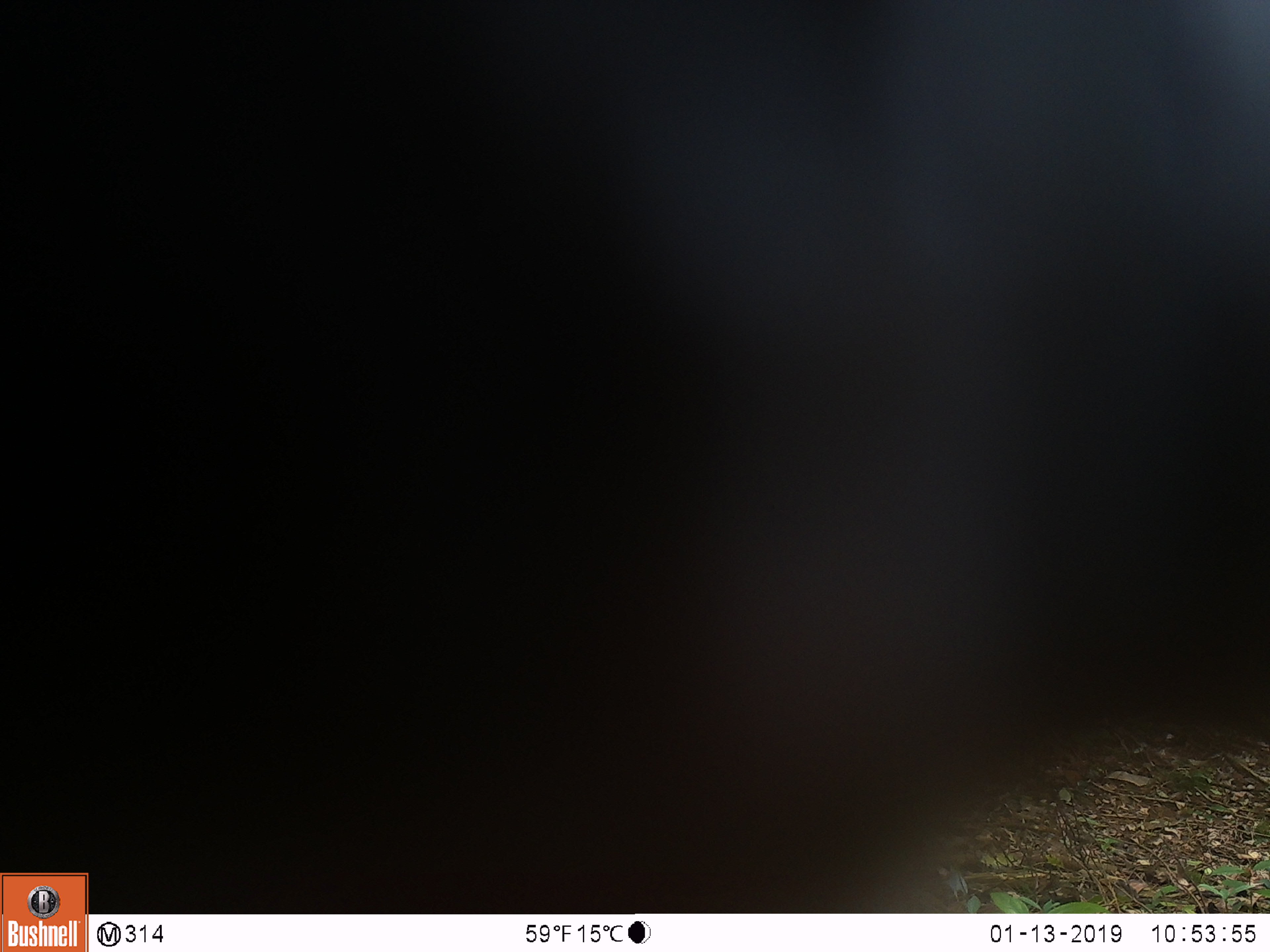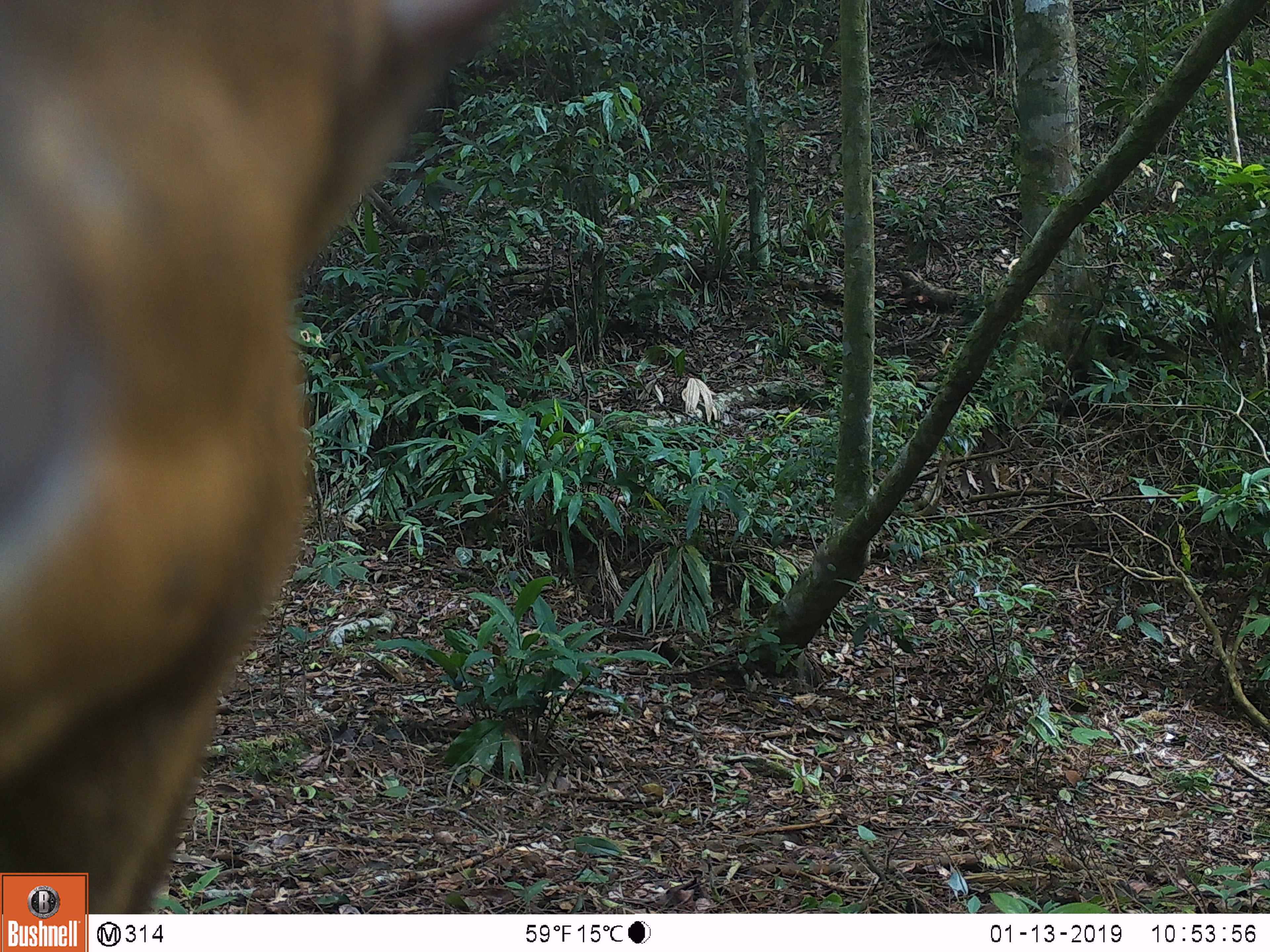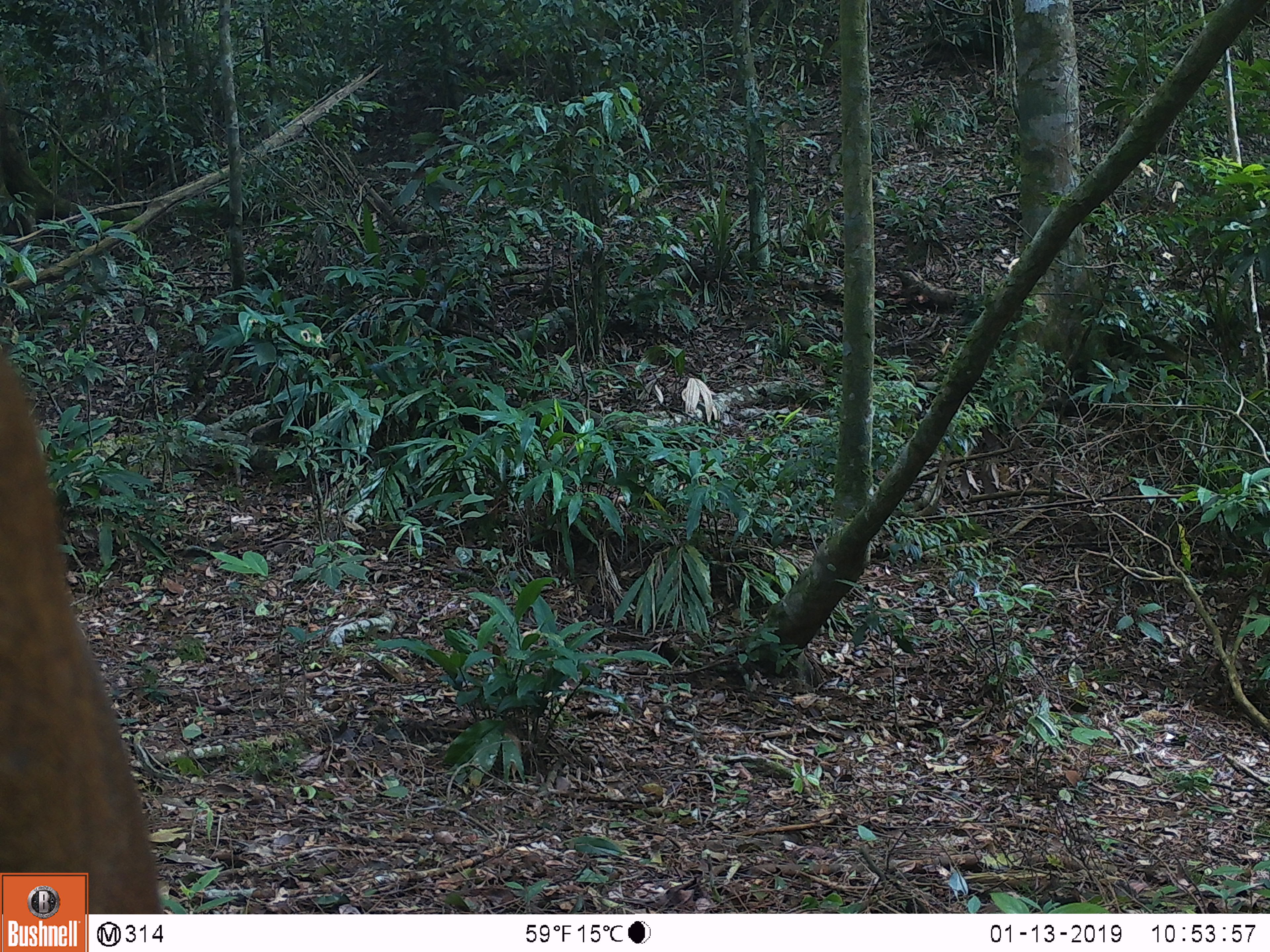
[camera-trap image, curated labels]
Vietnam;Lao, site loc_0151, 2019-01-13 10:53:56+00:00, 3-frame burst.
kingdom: Animalia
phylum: Chordata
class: Mammalia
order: Artiodactyla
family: Cervidae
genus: Muntiacus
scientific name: Muntiacus vuquangensis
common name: large-antlered muntjac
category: large antlered muntjac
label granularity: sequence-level